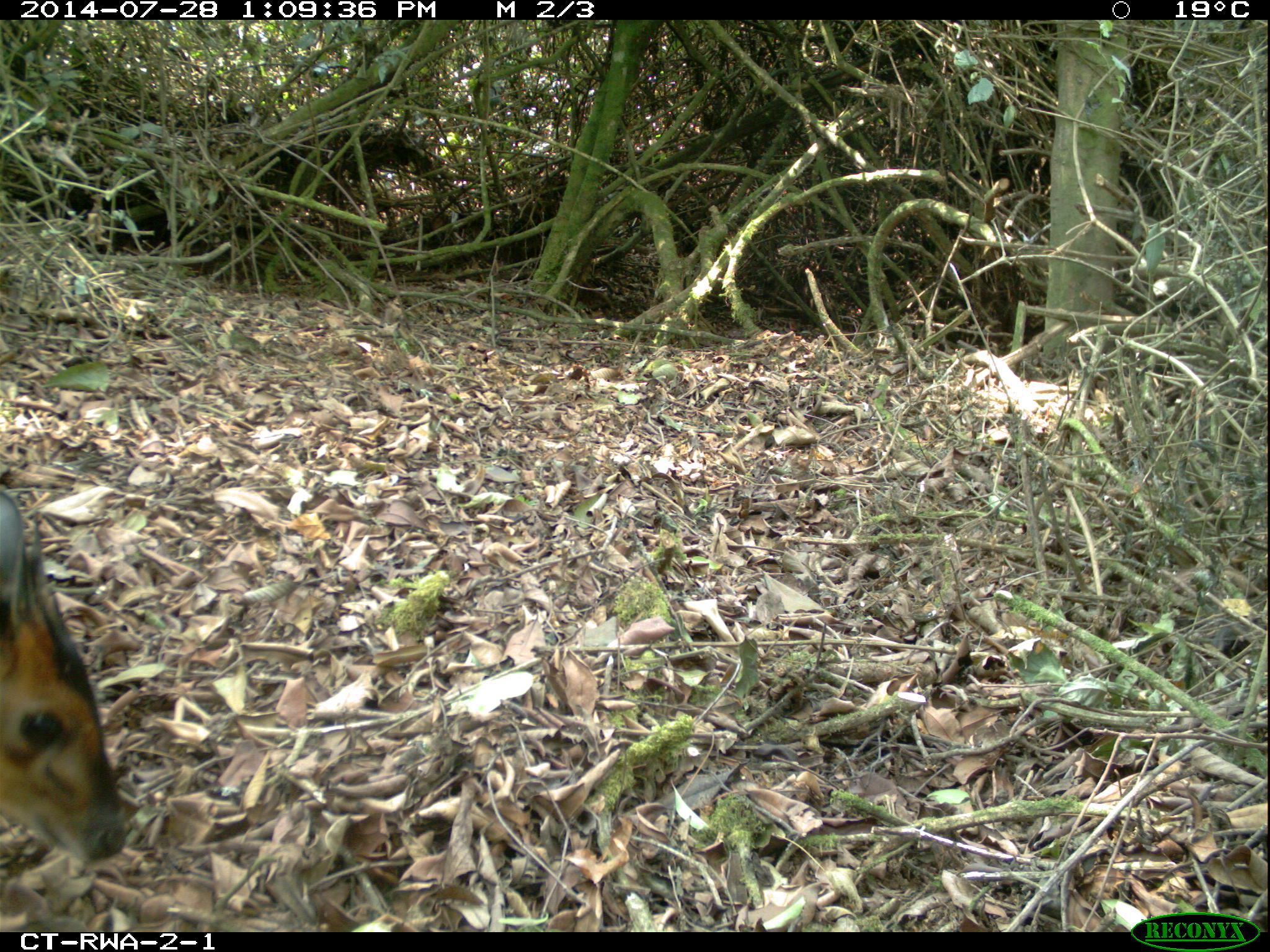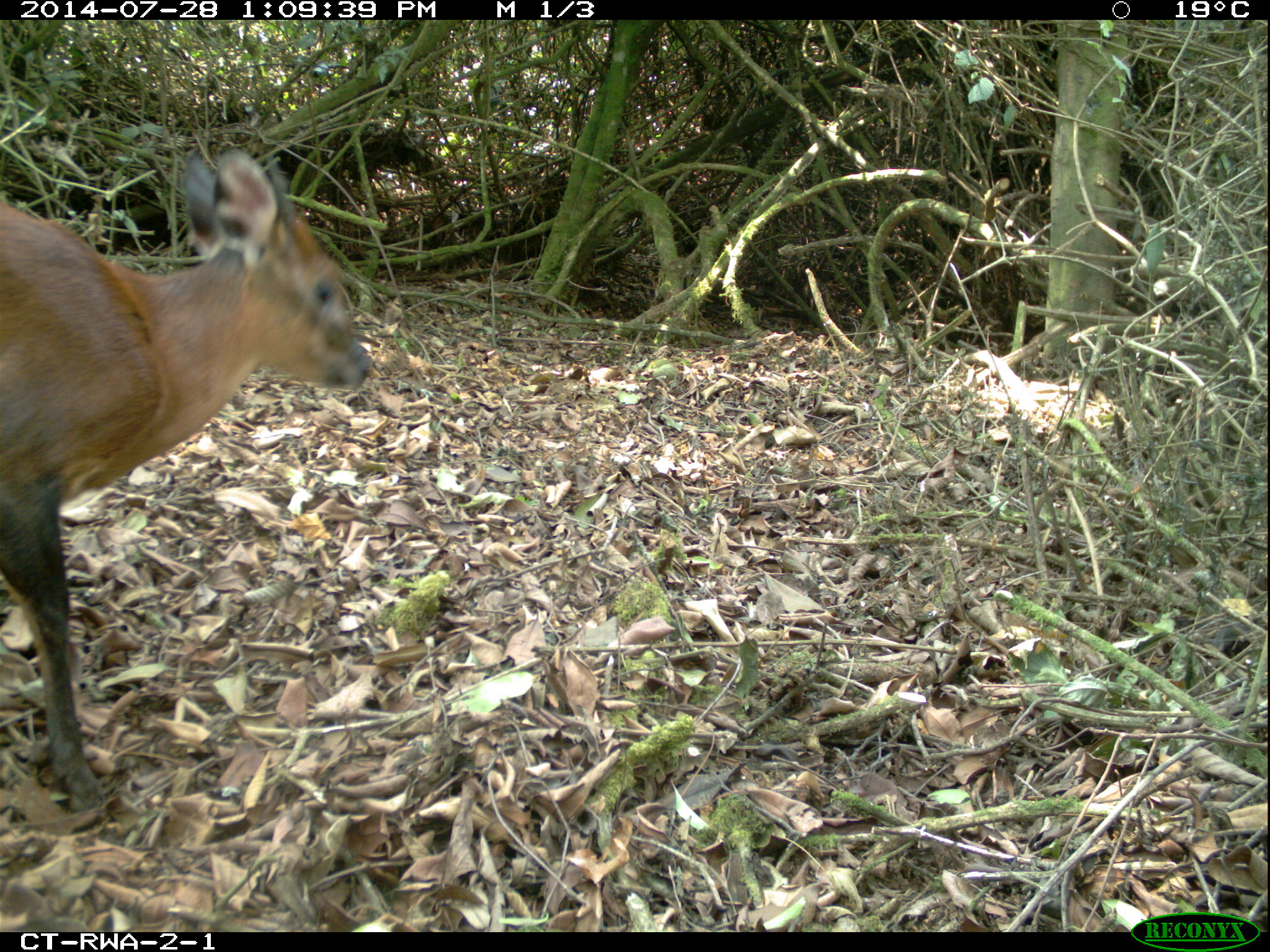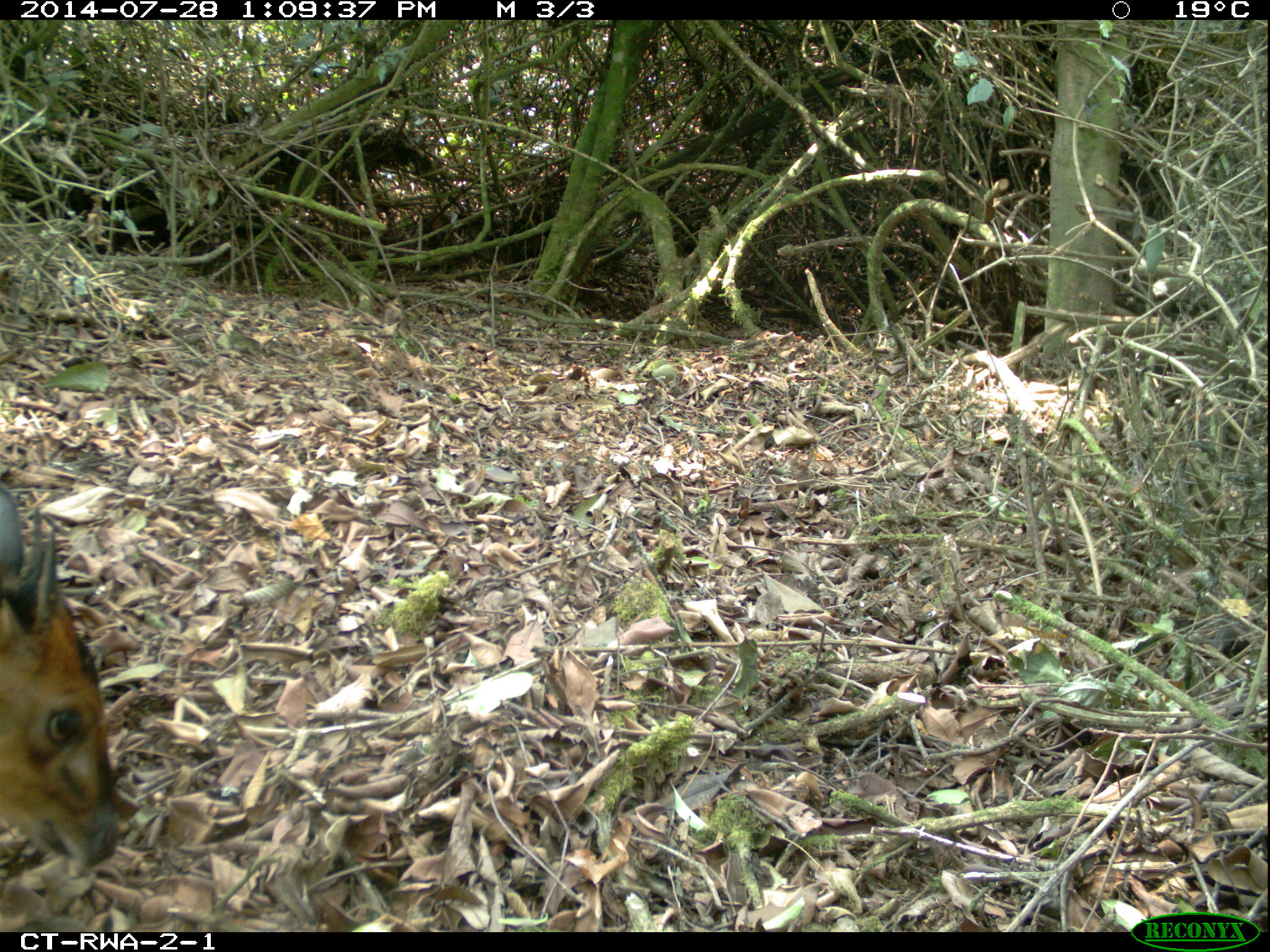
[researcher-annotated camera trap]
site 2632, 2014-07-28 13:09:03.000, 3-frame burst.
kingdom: Animalia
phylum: Chordata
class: Mammalia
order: Artiodactyla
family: Bovidae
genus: Cephalophus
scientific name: Cephalophus nigrifrons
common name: black-fronted duiker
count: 1